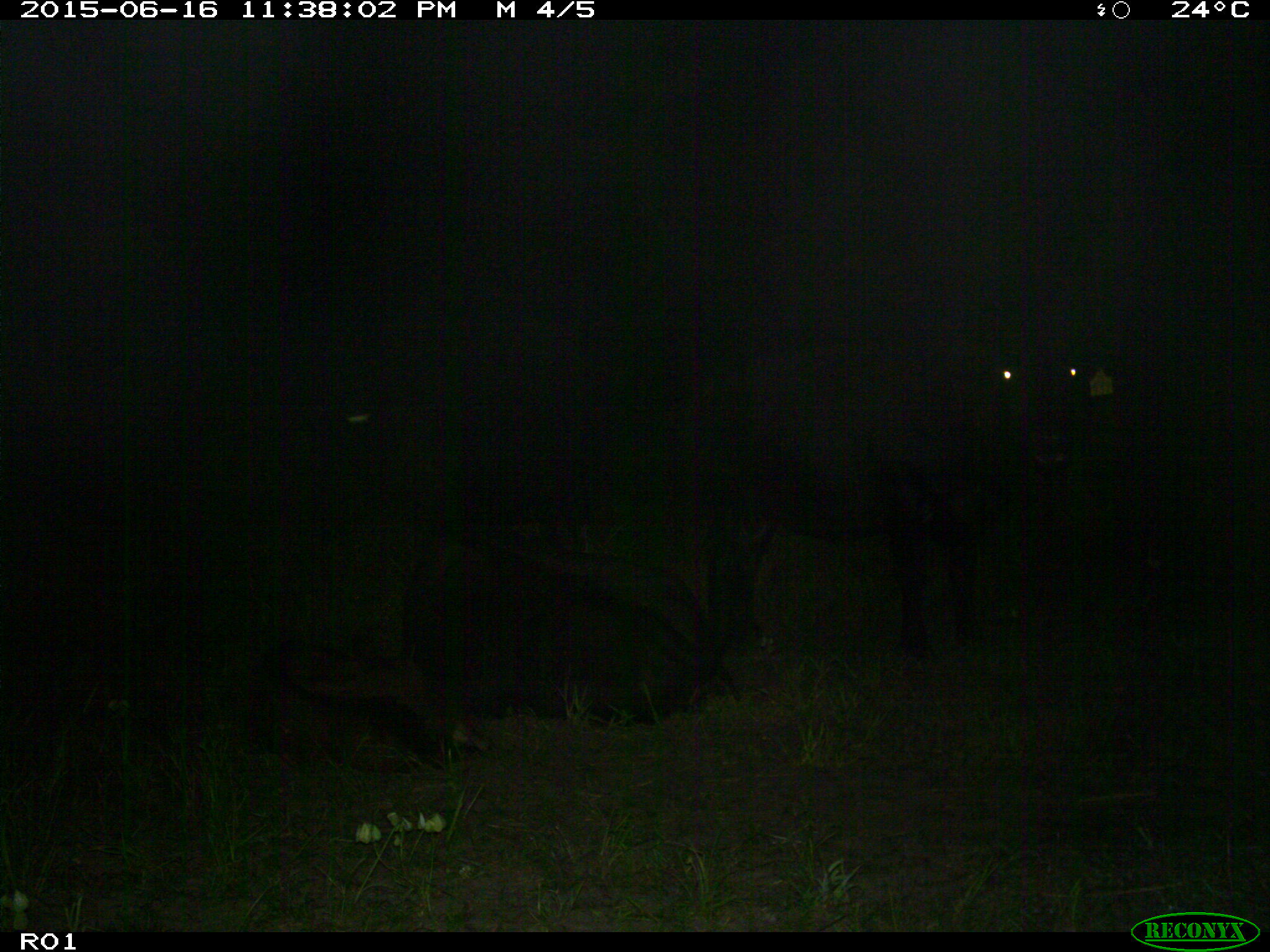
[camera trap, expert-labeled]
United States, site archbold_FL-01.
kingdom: Animalia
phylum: Chordata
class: Mammalia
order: Artiodactyla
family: Bovidae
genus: Bos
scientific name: Bos taurus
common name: domestic cow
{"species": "Bos taurus (domestic cow)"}